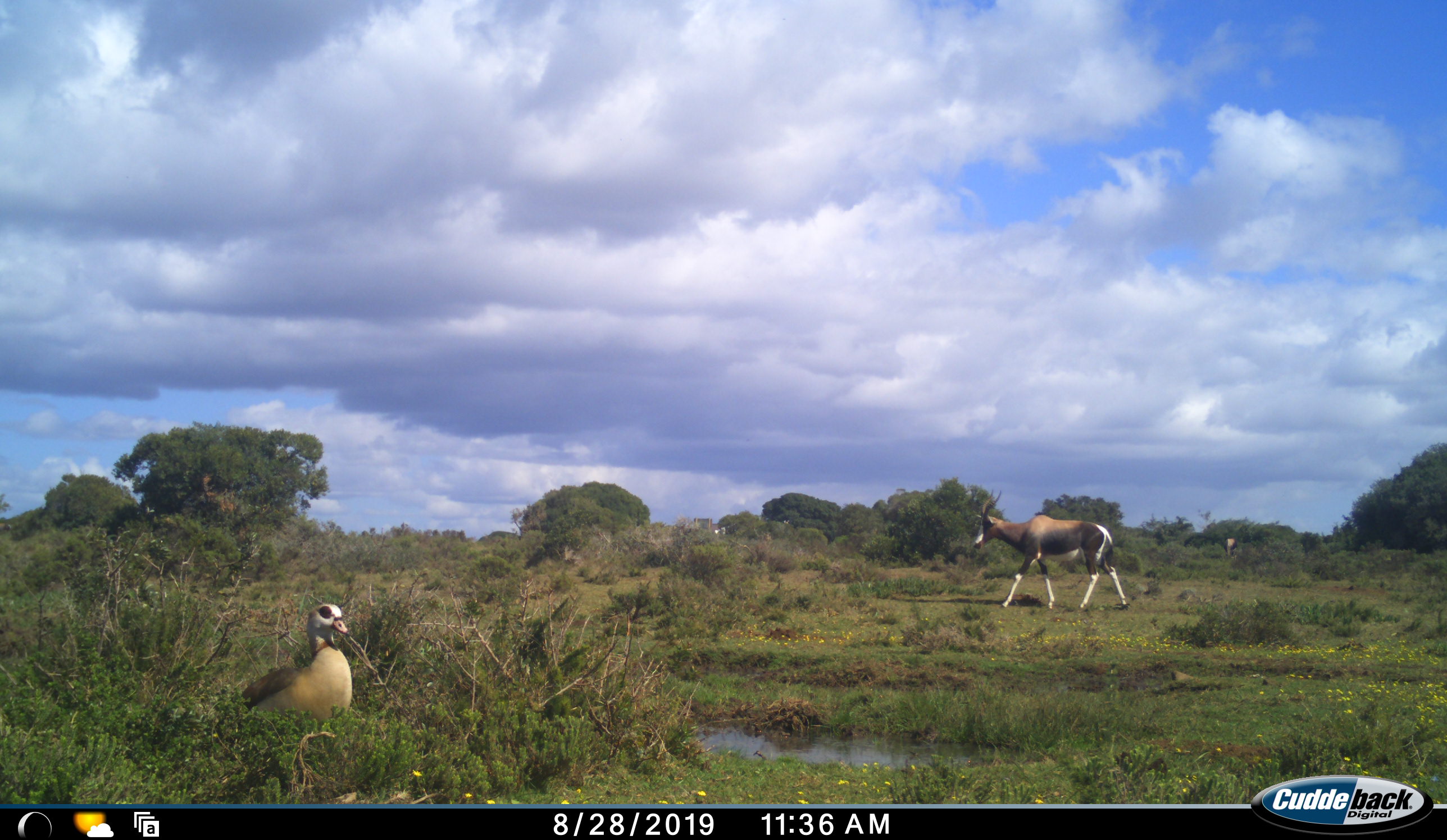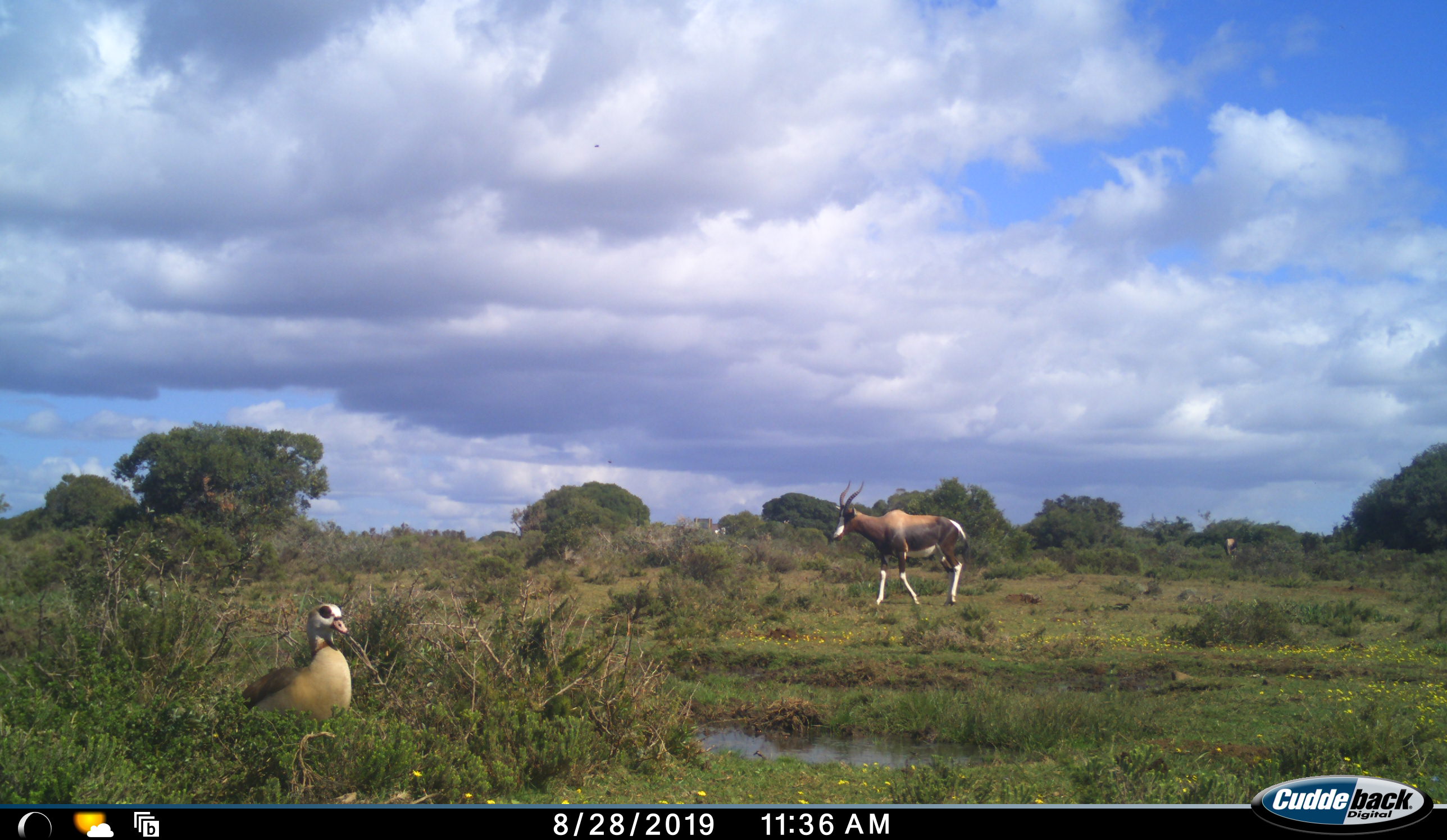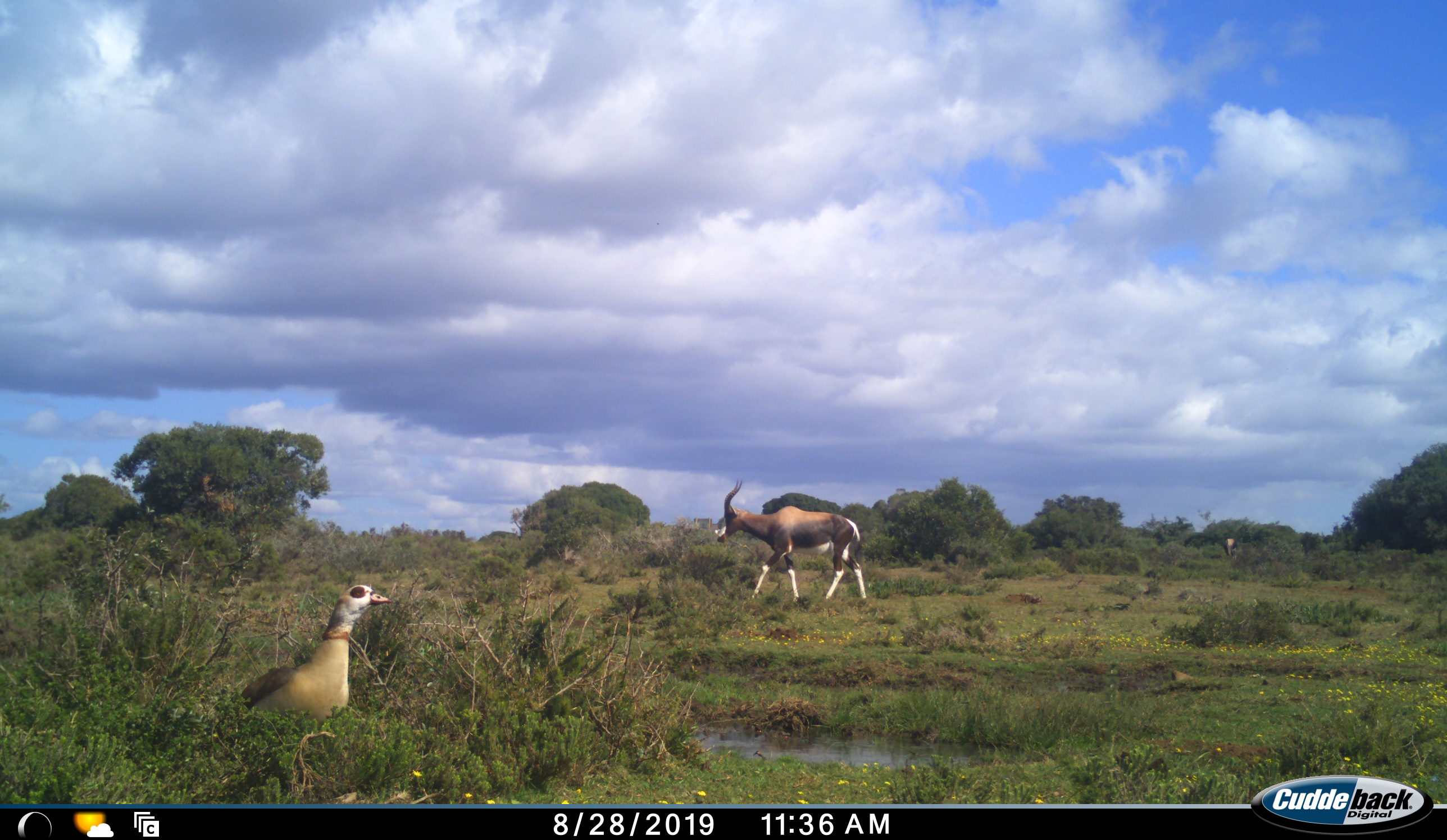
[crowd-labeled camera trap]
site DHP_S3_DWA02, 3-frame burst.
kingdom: Animalia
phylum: Chordata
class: Aves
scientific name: Aves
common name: bird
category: birdother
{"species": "birdother (bird) (Aves)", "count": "1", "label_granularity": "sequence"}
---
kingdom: Animalia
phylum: Chordata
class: Mammalia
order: Artiodactyla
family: Bovidae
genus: Damaliscus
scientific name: Damaliscus pygargus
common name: bontebok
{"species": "bontebok (Damaliscus pygargus)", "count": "1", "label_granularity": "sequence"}